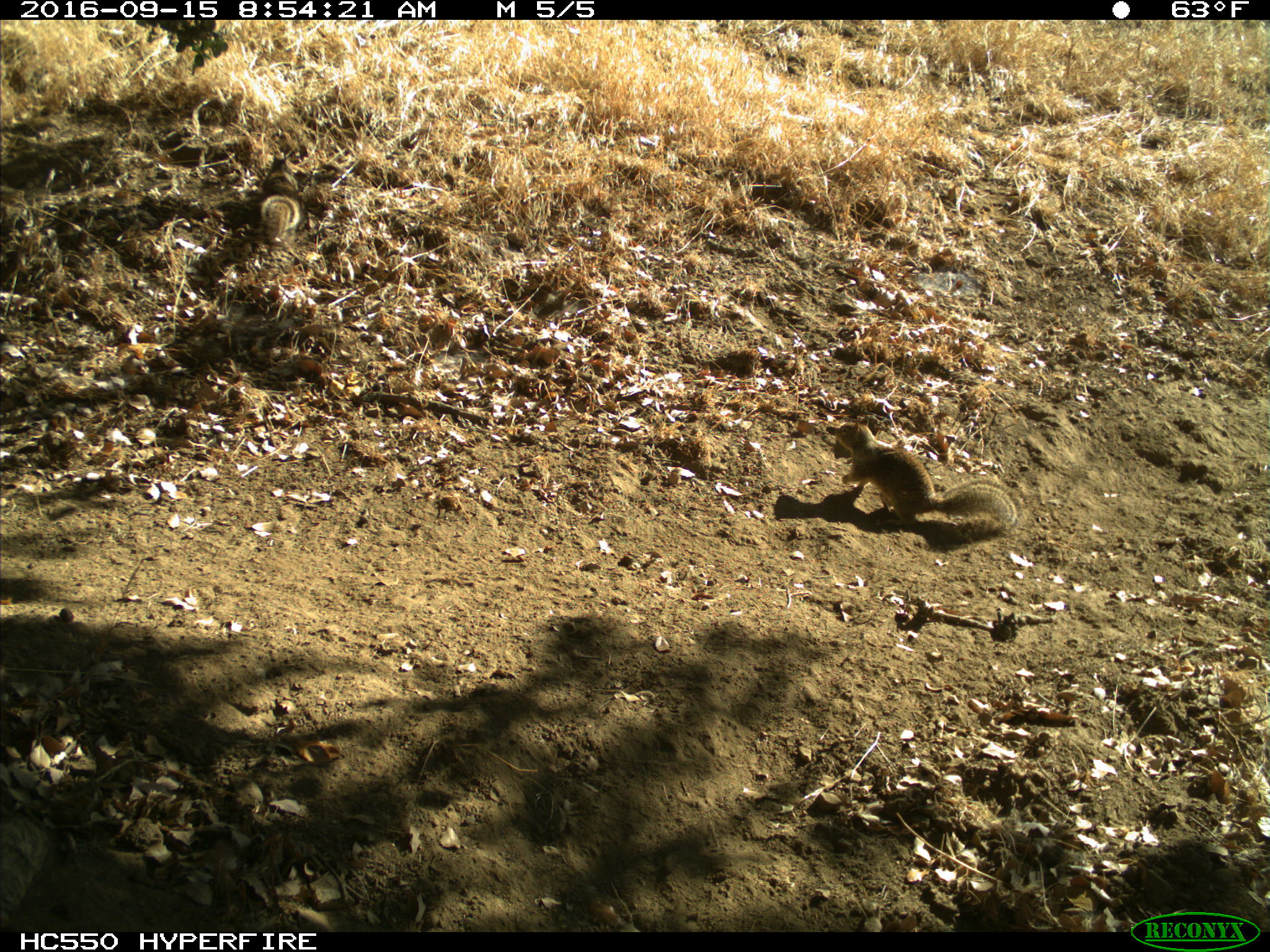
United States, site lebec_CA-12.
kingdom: Animalia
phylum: Chordata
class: Mammalia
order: Rodentia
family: Sciuridae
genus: Otospermophilus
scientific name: Otospermophilus beecheyi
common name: california ground squirrel